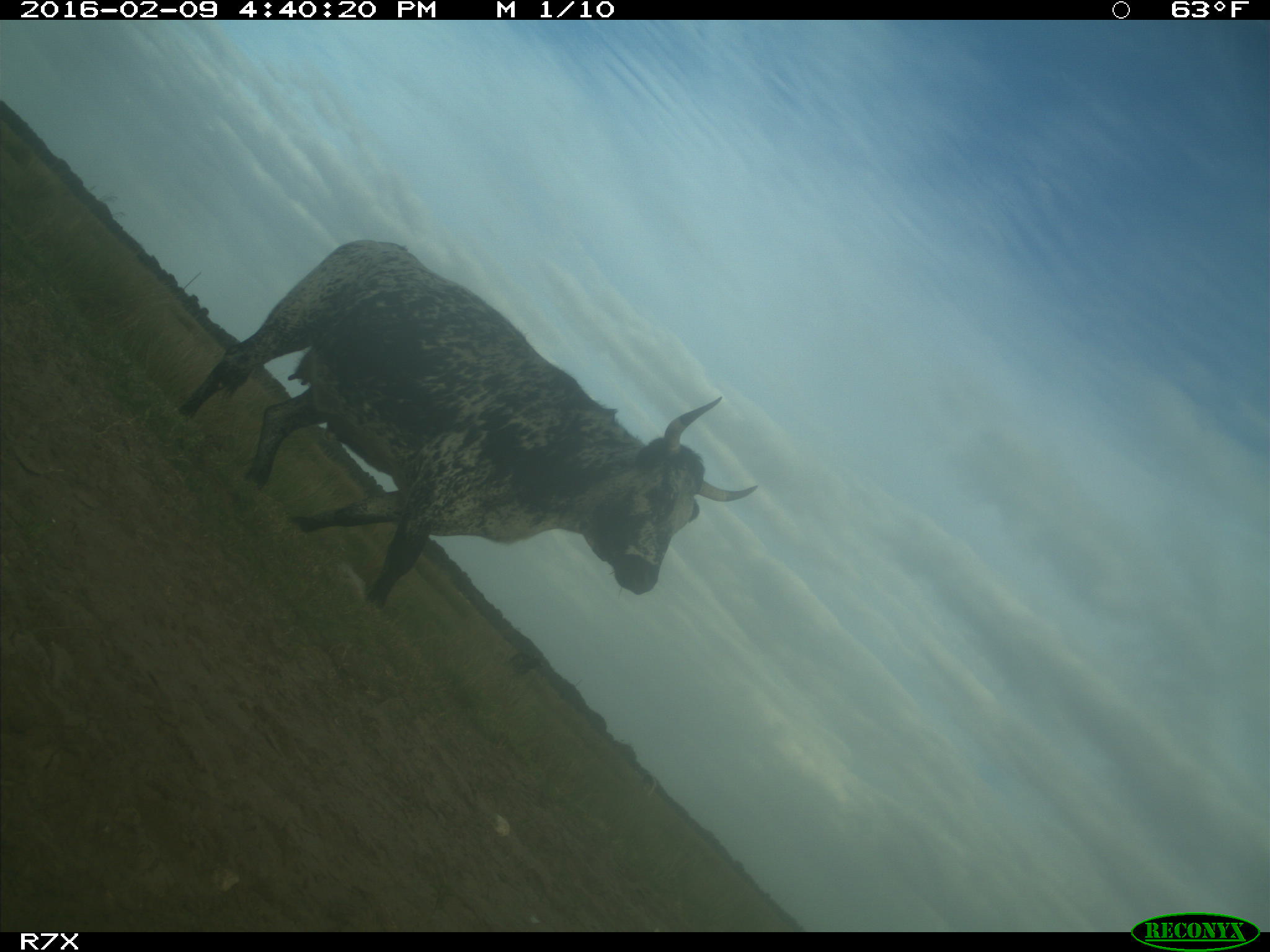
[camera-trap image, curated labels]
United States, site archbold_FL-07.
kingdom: Animalia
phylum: Chordata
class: Mammalia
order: Artiodactyla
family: Bovidae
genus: Bos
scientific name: Bos taurus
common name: domestic cow